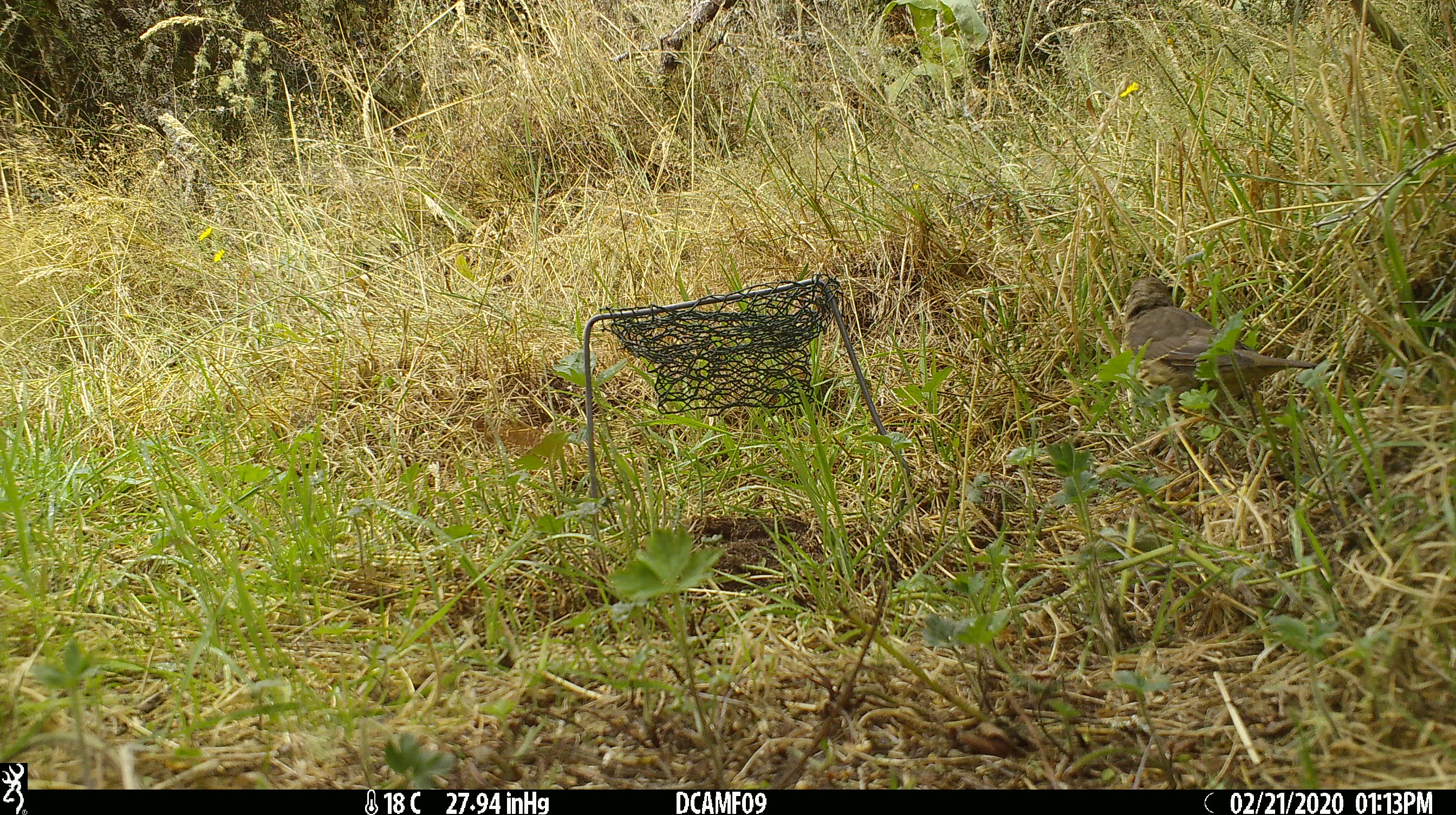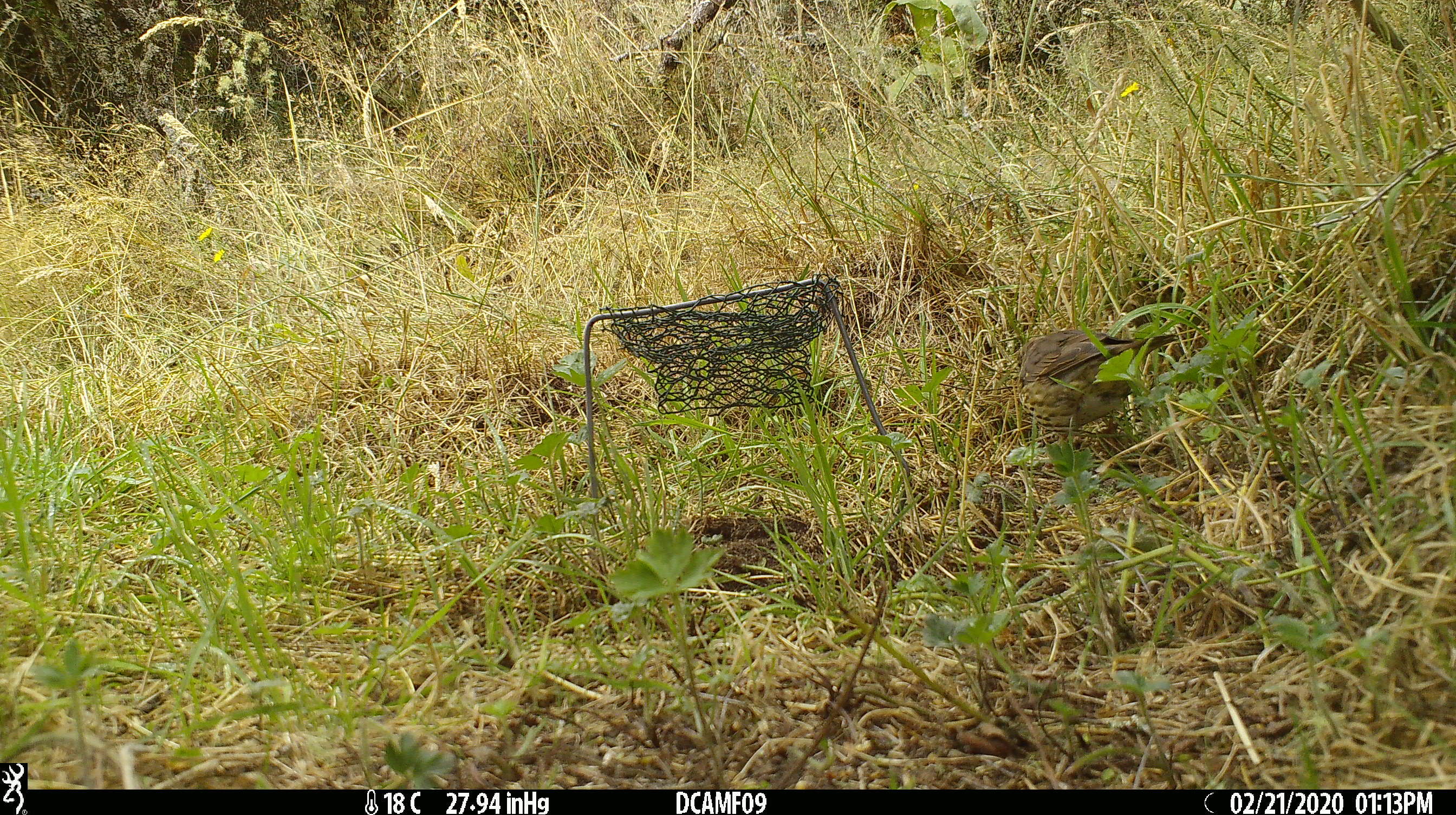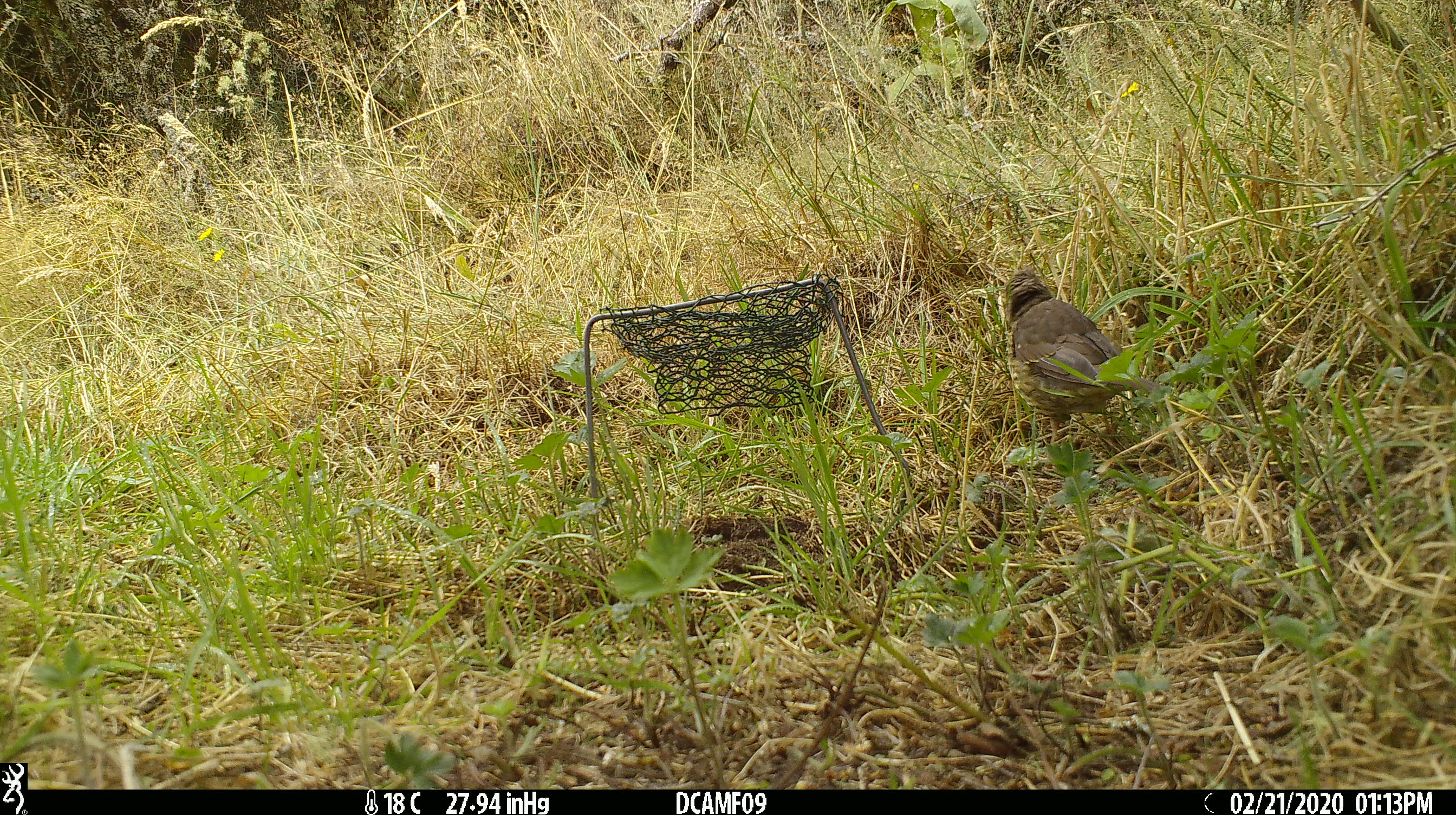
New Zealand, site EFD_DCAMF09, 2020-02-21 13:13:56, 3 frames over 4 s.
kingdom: Animalia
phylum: Chordata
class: Aves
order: Passeriformes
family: Turdidae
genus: Turdus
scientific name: Turdus philomelos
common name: song thrush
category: thrush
Thrush (song thrush) (Turdus philomelos).